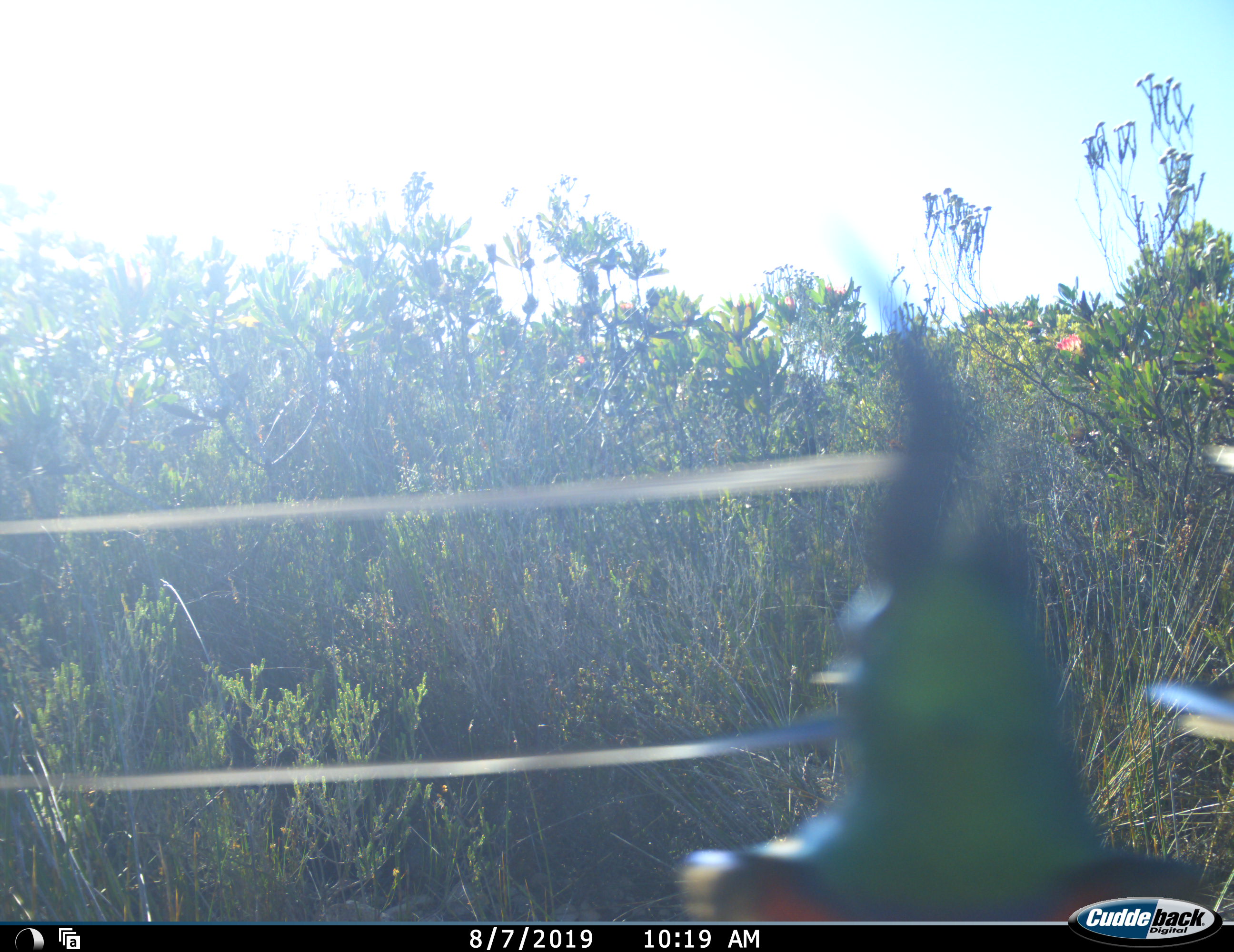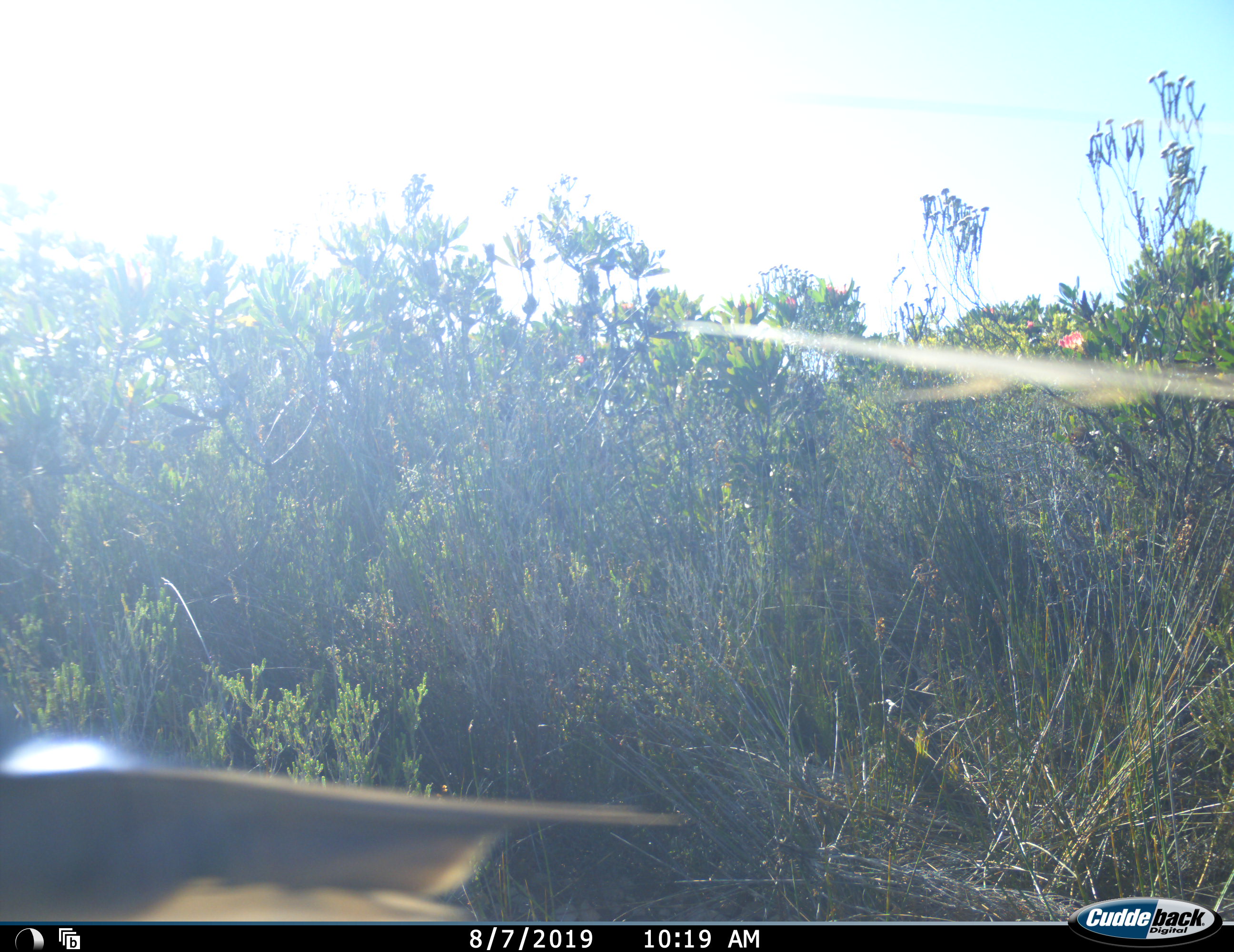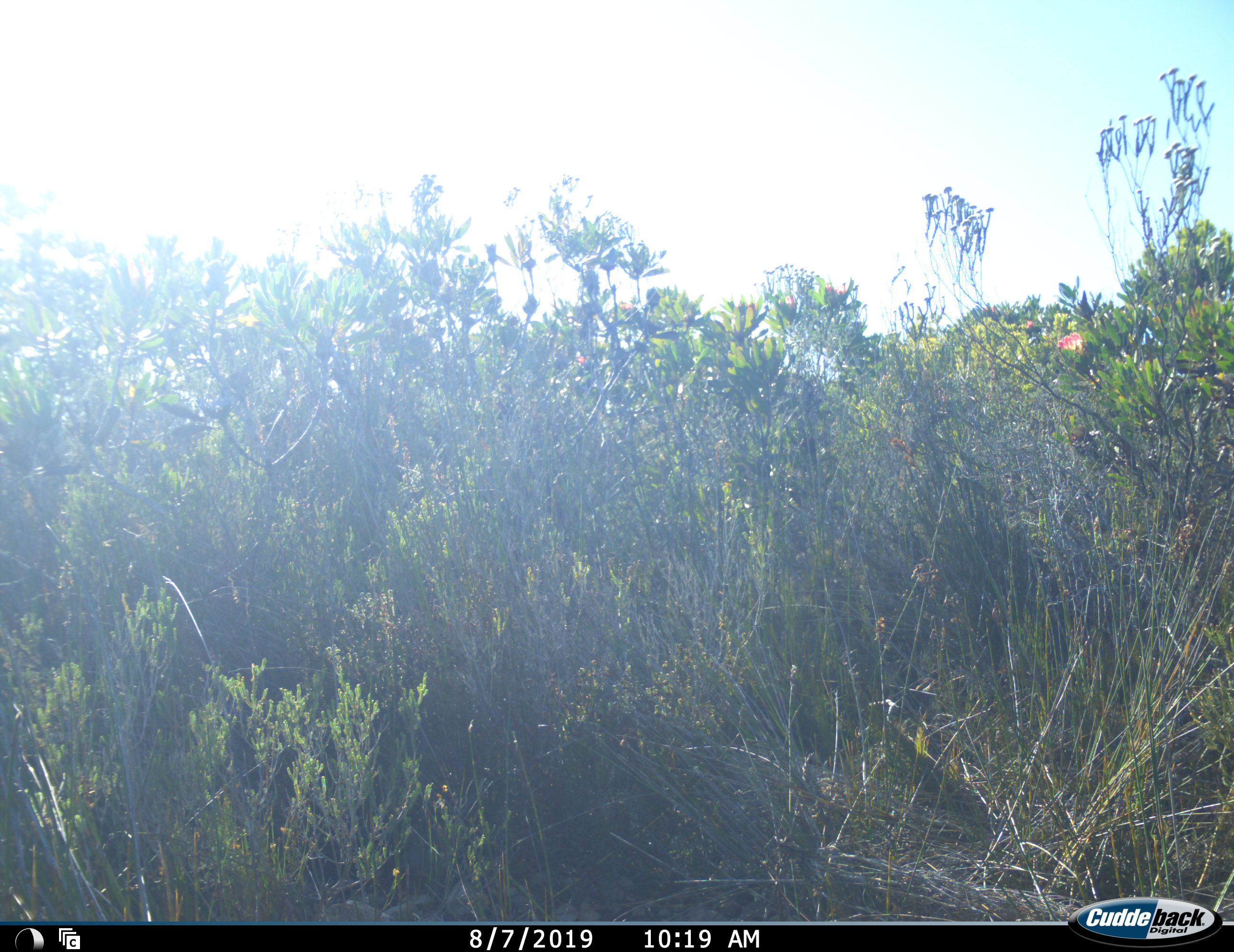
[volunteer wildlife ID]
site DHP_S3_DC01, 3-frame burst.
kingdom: Animalia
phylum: Chordata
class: Aves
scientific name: Aves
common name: bird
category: birdother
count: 1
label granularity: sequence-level